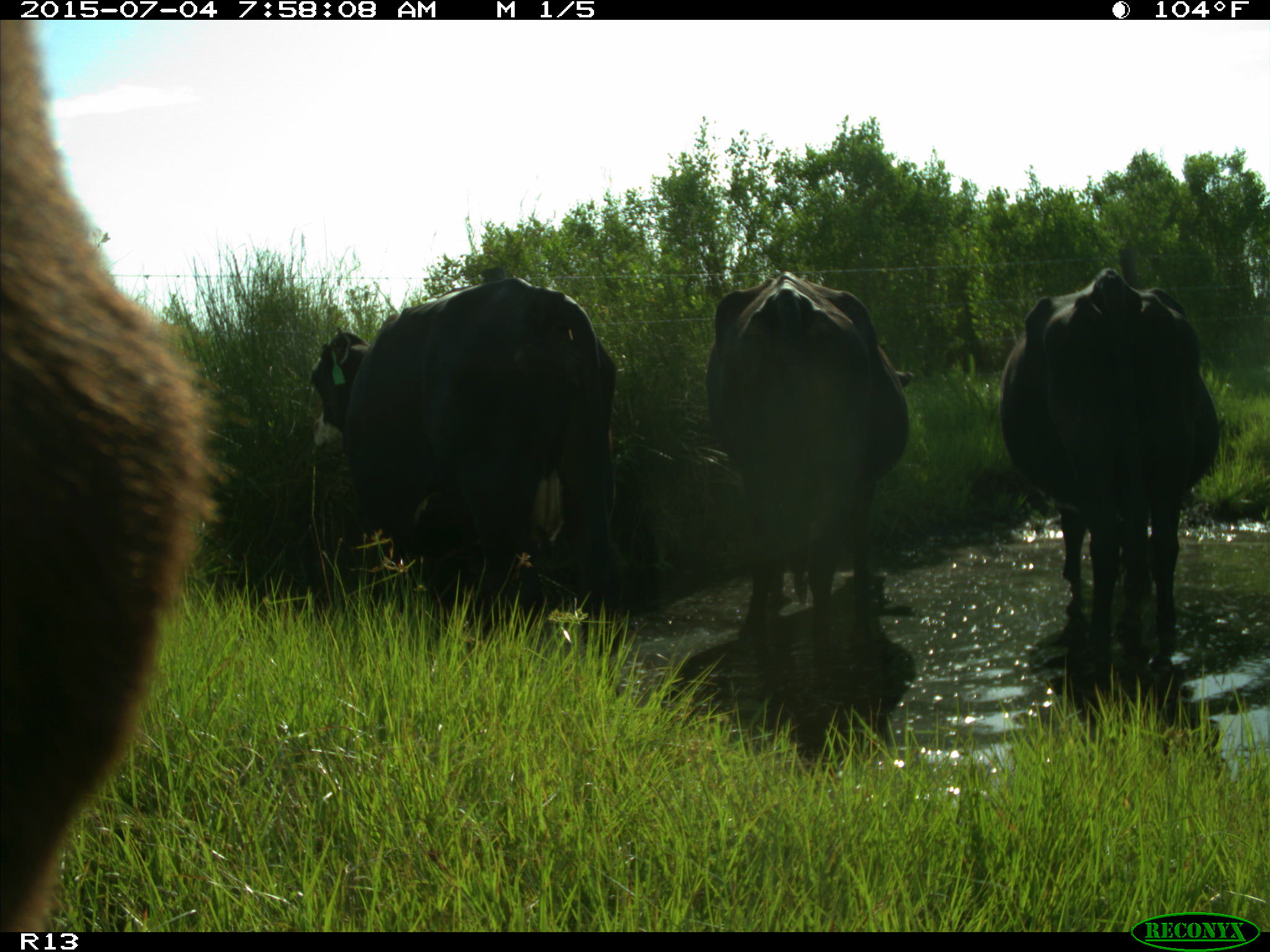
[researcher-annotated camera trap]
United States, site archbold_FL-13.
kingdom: Animalia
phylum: Chordata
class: Mammalia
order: Artiodactyla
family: Bovidae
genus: Bos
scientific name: Bos taurus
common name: domestic cow